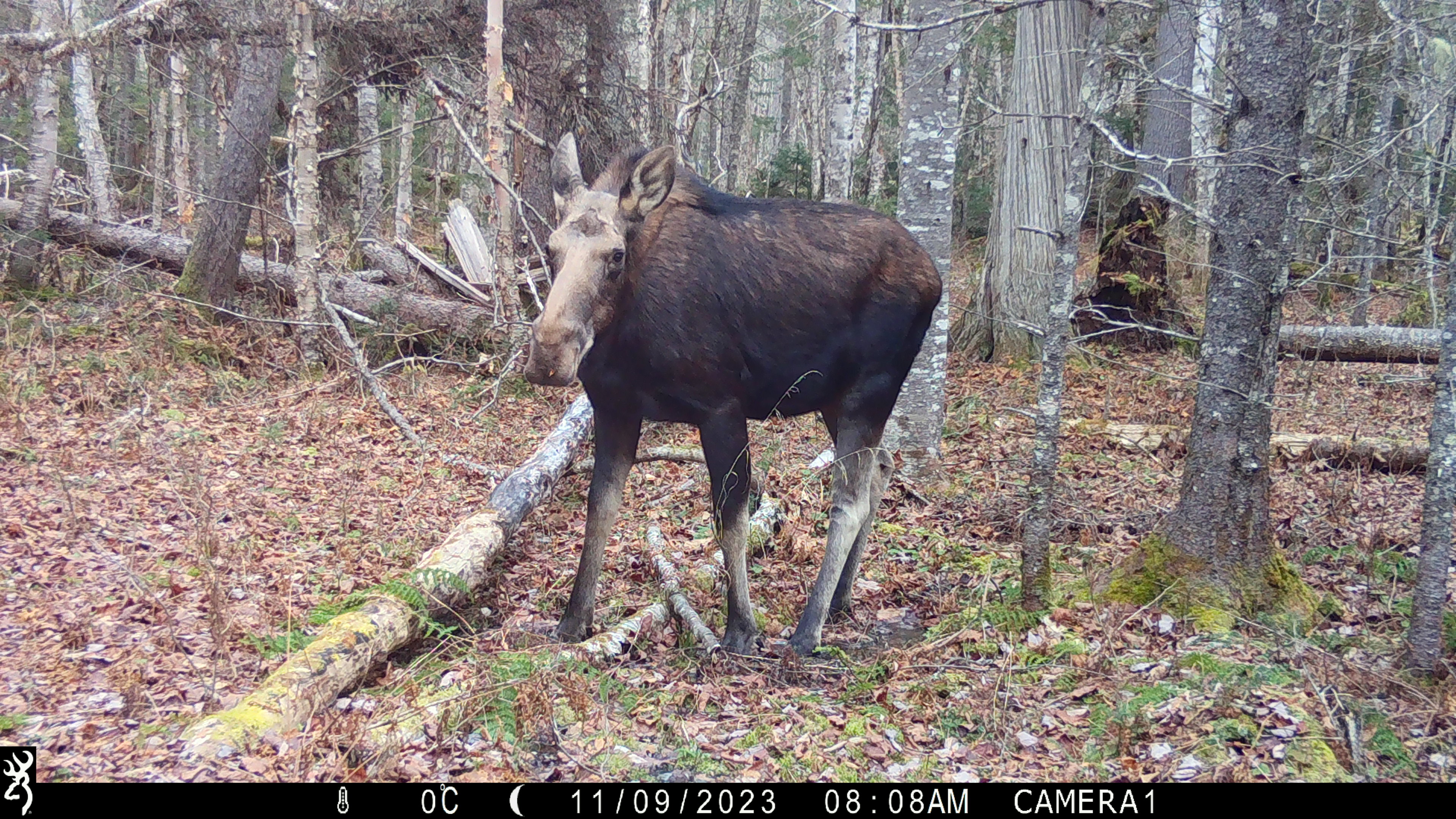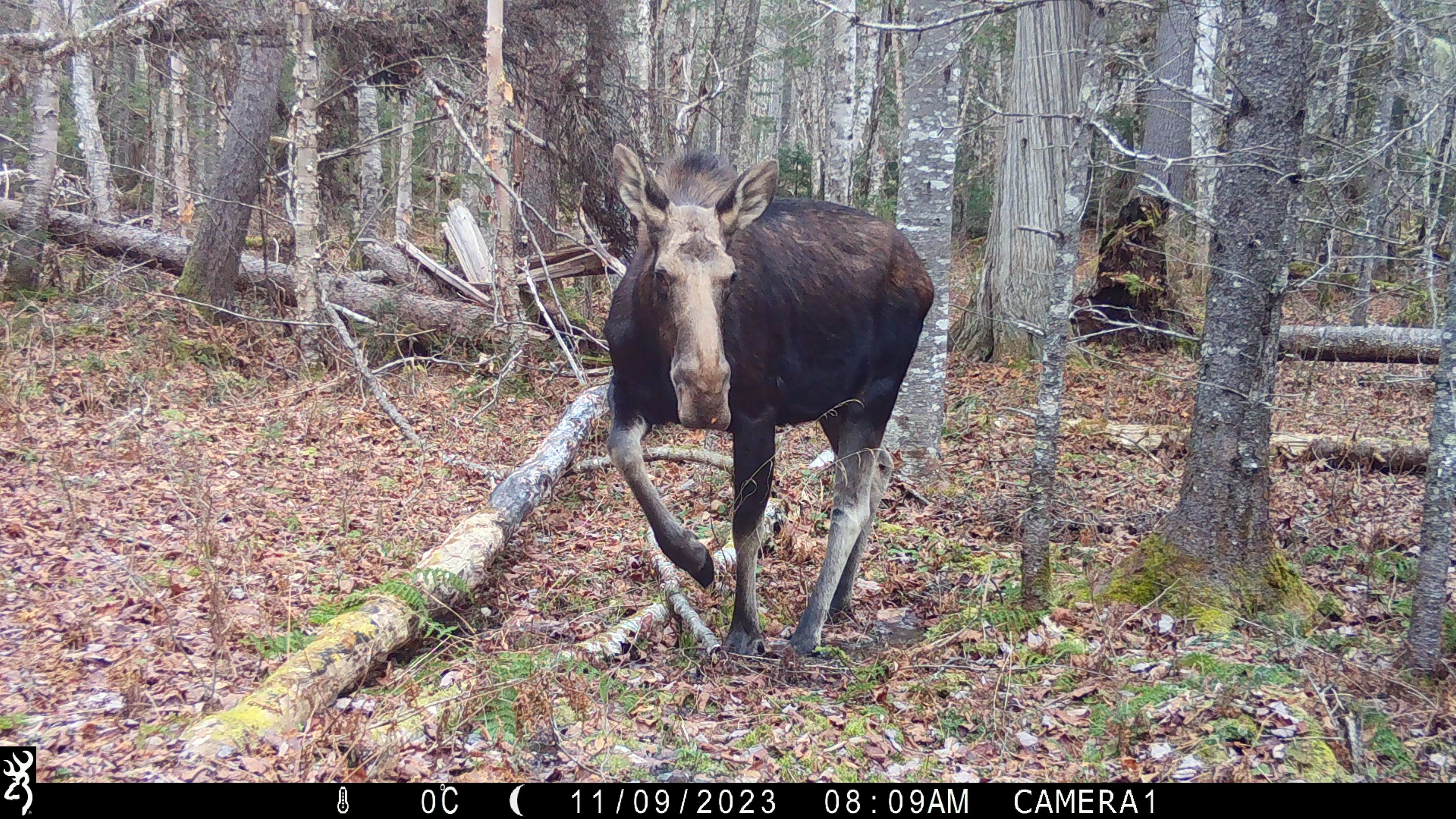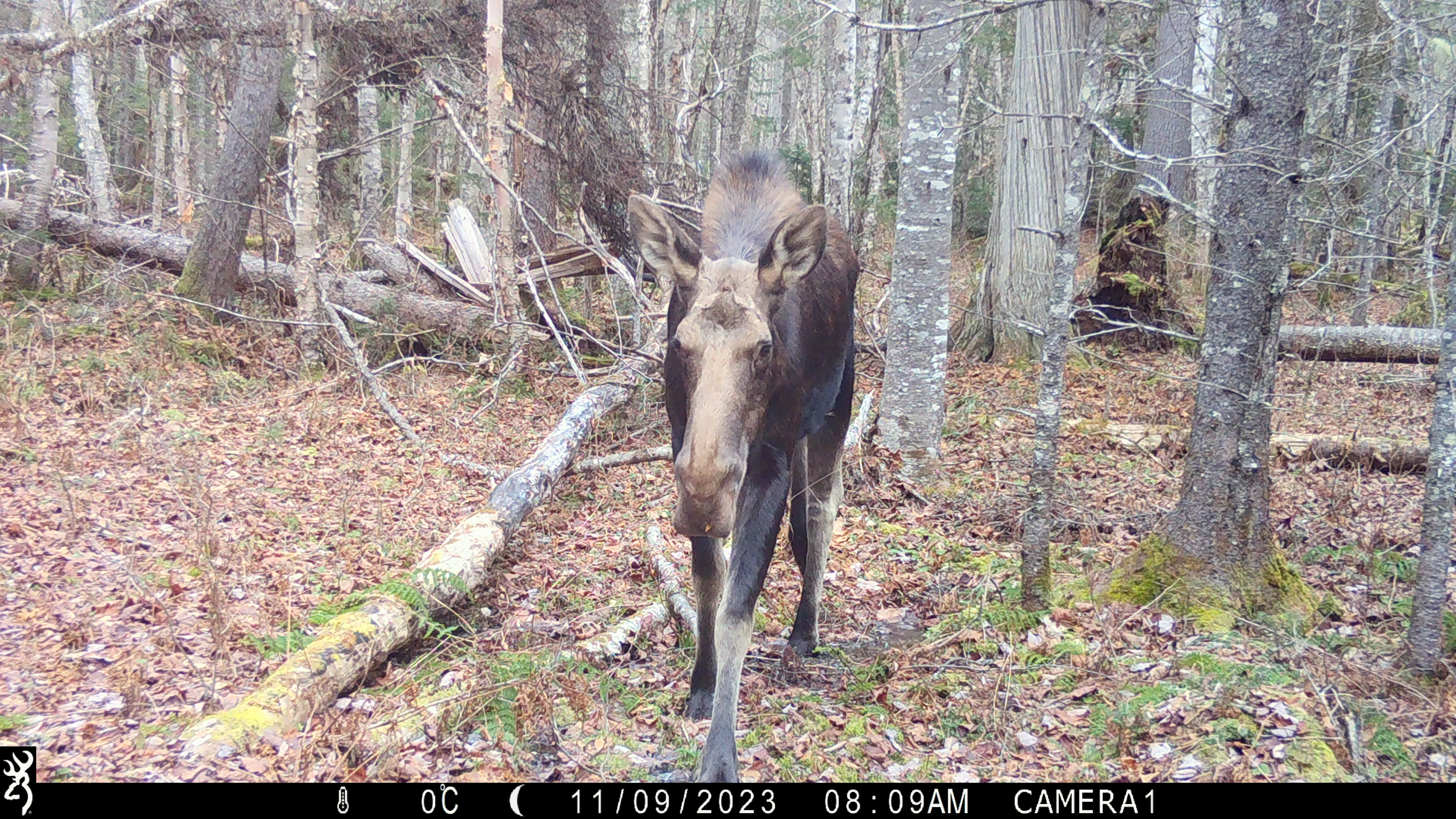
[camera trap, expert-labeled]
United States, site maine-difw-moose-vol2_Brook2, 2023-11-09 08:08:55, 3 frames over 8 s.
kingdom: Animalia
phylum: Chordata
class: Mammalia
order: Artiodactyla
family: Cervidae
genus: Alces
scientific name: Alces alces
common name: moose